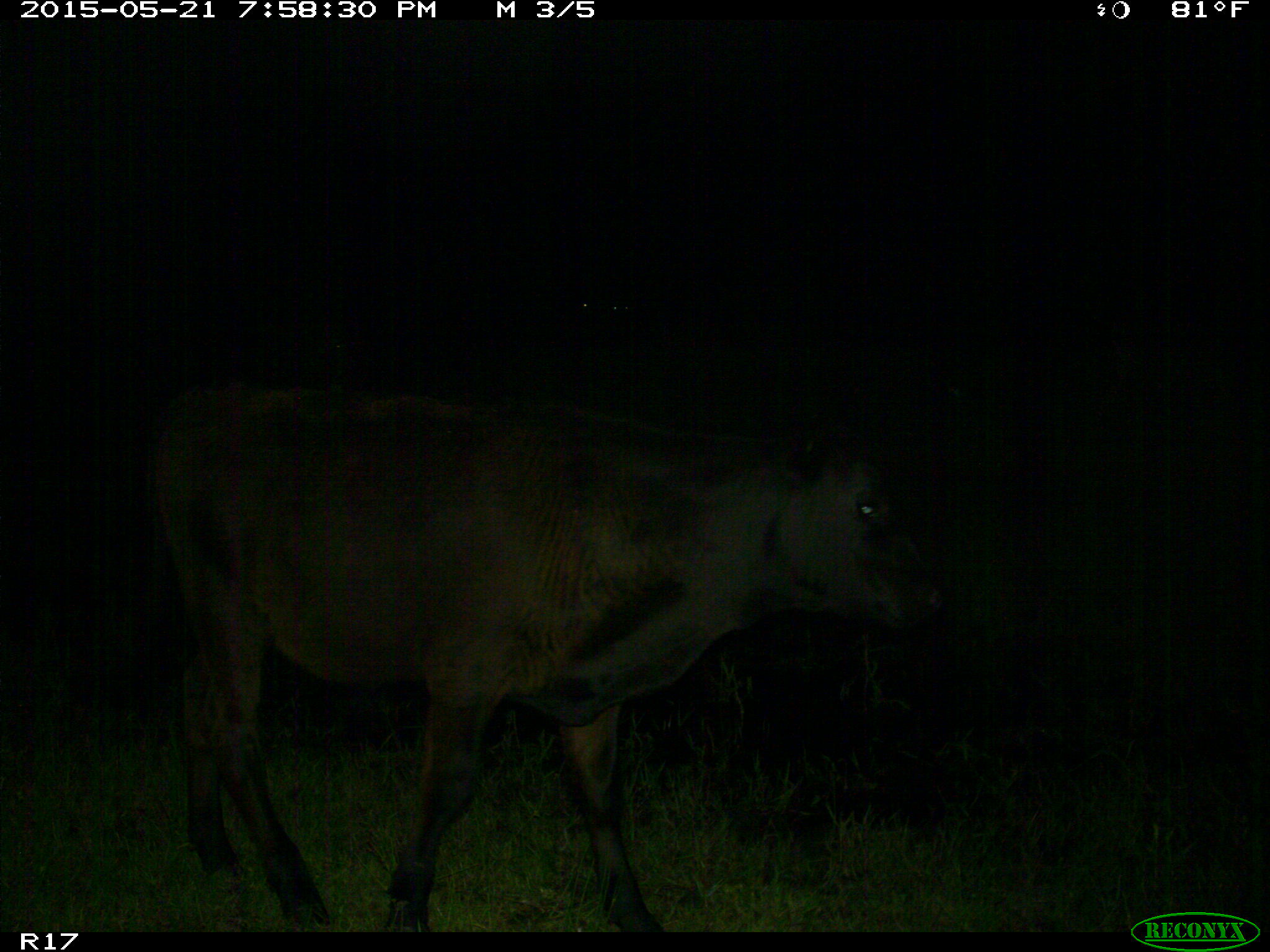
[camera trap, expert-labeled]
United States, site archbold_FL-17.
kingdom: Animalia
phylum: Chordata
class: Mammalia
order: Artiodactyla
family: Bovidae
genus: Bos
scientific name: Bos taurus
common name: domestic cow